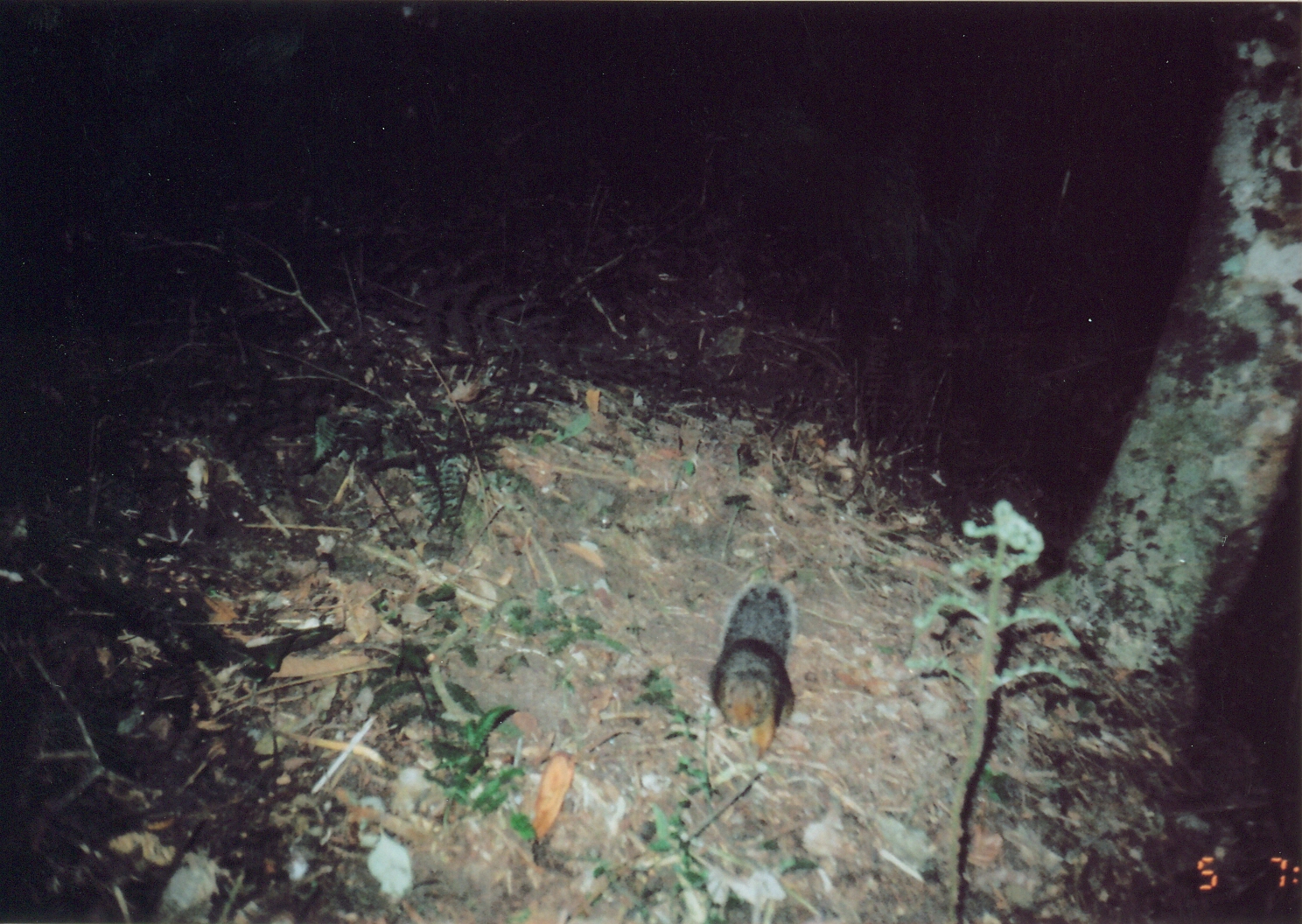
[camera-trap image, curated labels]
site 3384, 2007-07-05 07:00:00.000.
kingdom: Animalia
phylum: Chordata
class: Mammalia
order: Rodentia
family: Sciuridae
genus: Paraxerus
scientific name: Paraxerus vexillarius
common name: swynnerton's bush squirrel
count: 1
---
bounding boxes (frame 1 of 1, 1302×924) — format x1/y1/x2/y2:
paraxerus vexillarius: 708/577/796/764